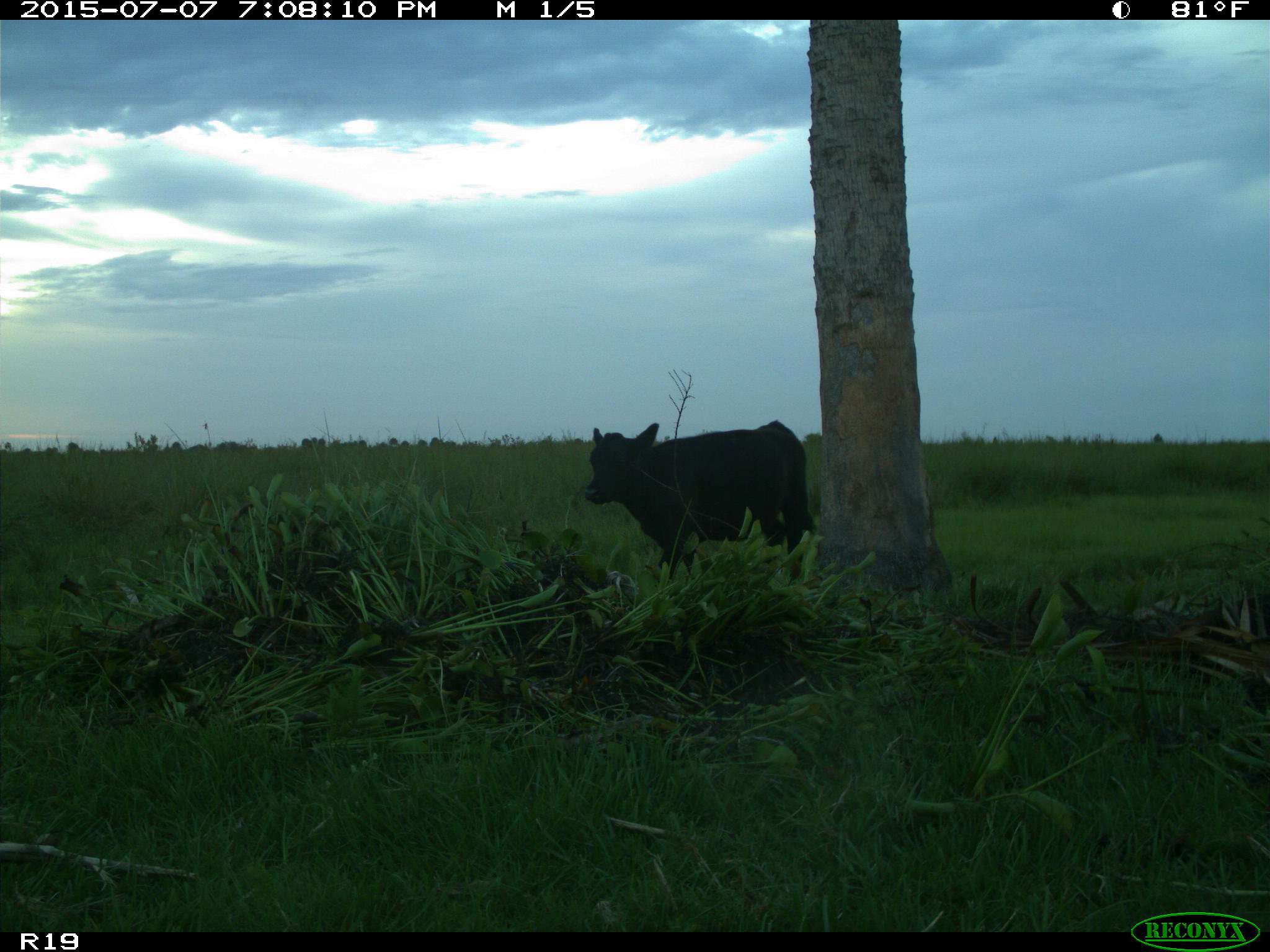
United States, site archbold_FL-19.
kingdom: Animalia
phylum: Chordata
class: Mammalia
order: Artiodactyla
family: Bovidae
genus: Bos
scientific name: Bos taurus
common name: domestic cow